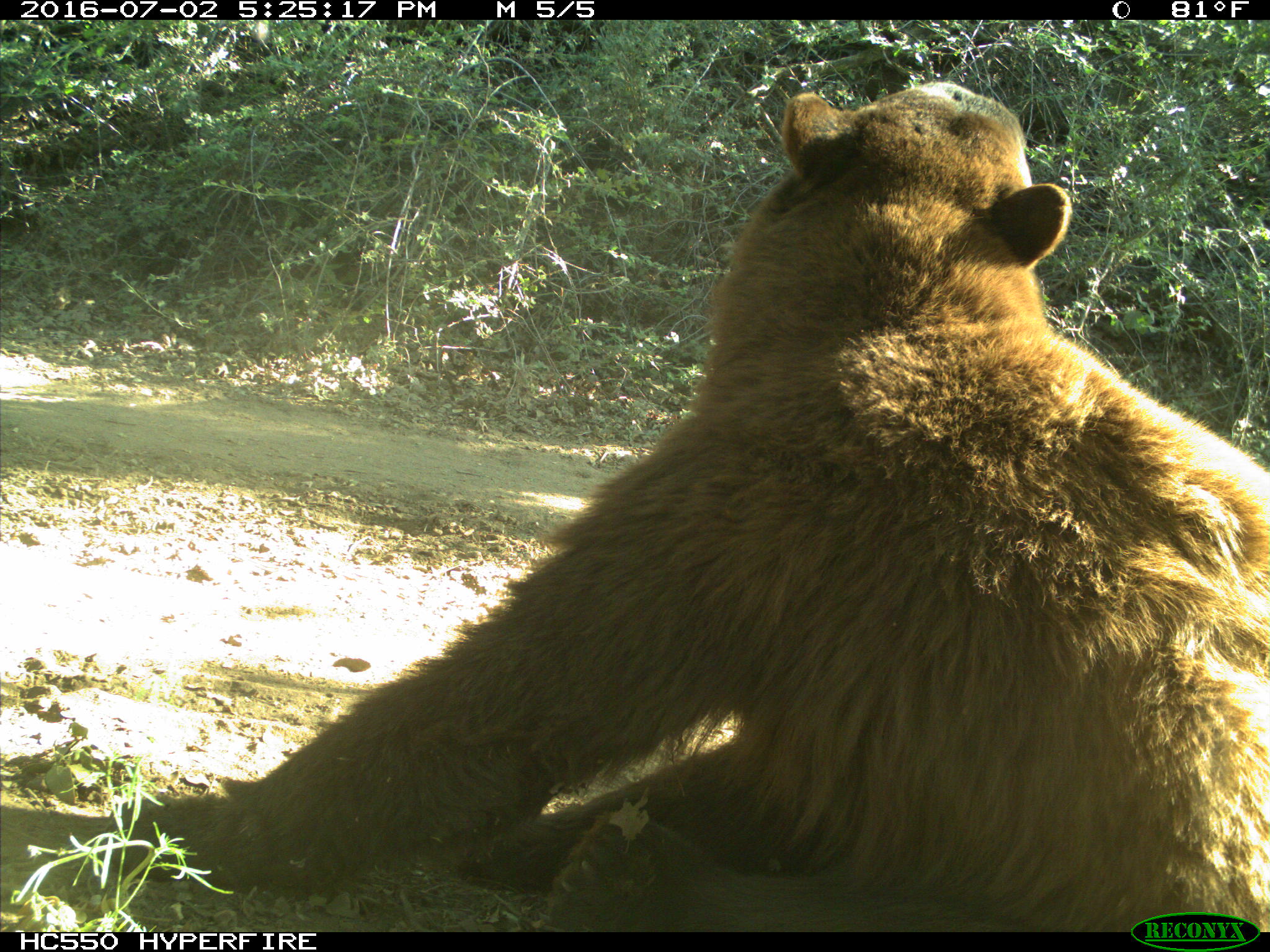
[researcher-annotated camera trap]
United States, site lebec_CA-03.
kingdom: Animalia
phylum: Chordata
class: Mammalia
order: Carnivora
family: Ursidae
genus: Ursus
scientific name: Ursus americanus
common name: american black bear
Ursus americanus (american black bear).